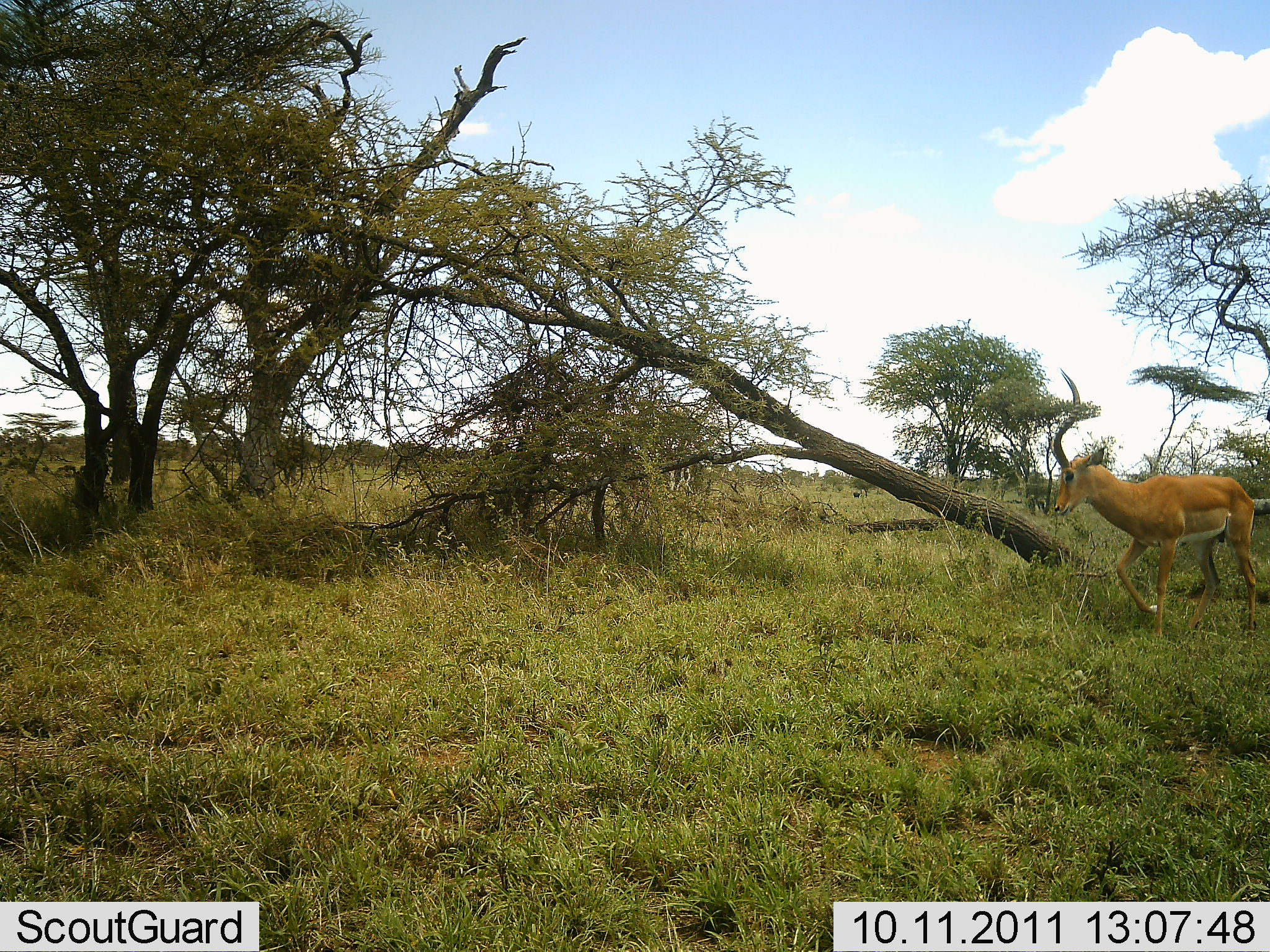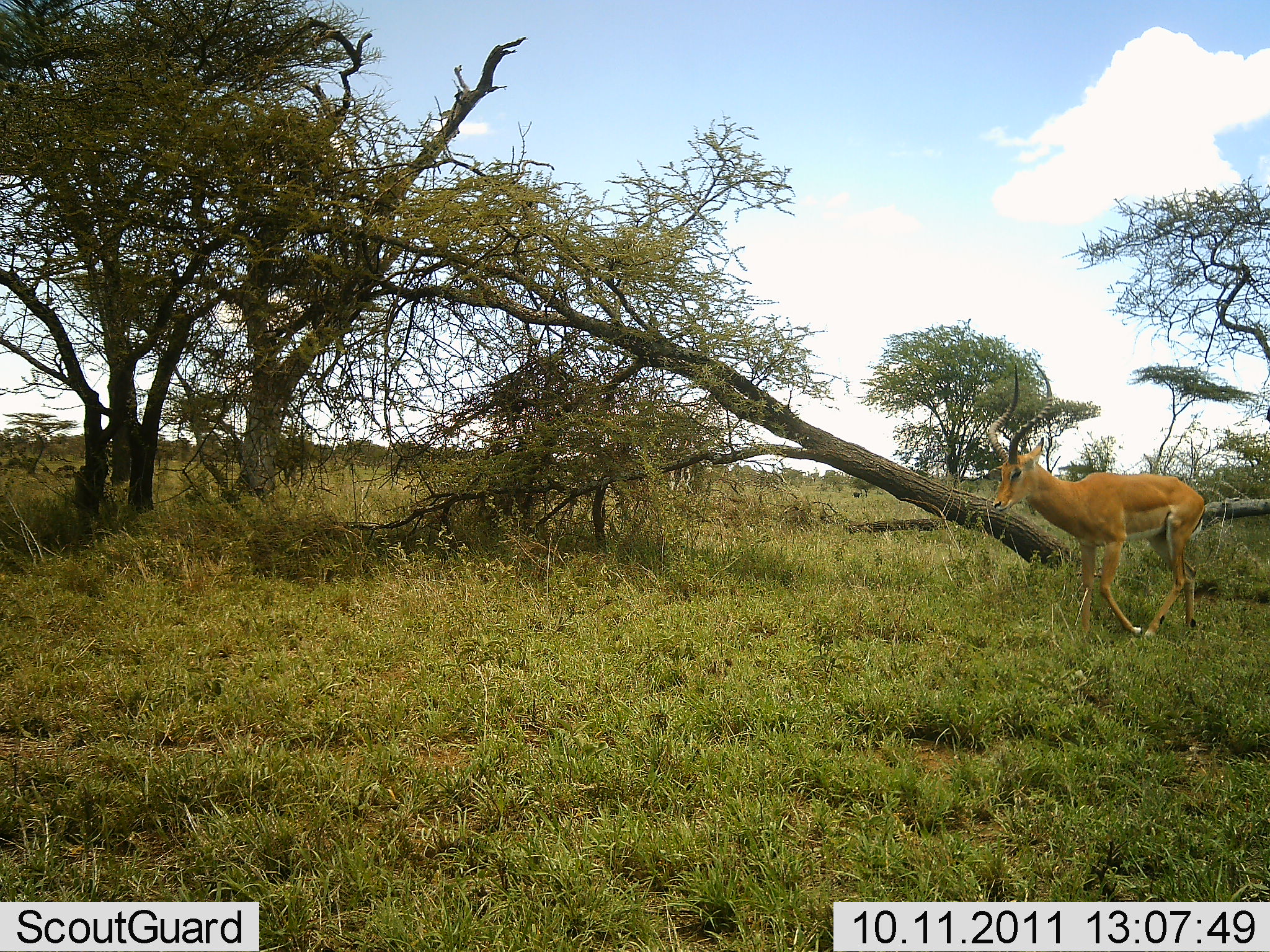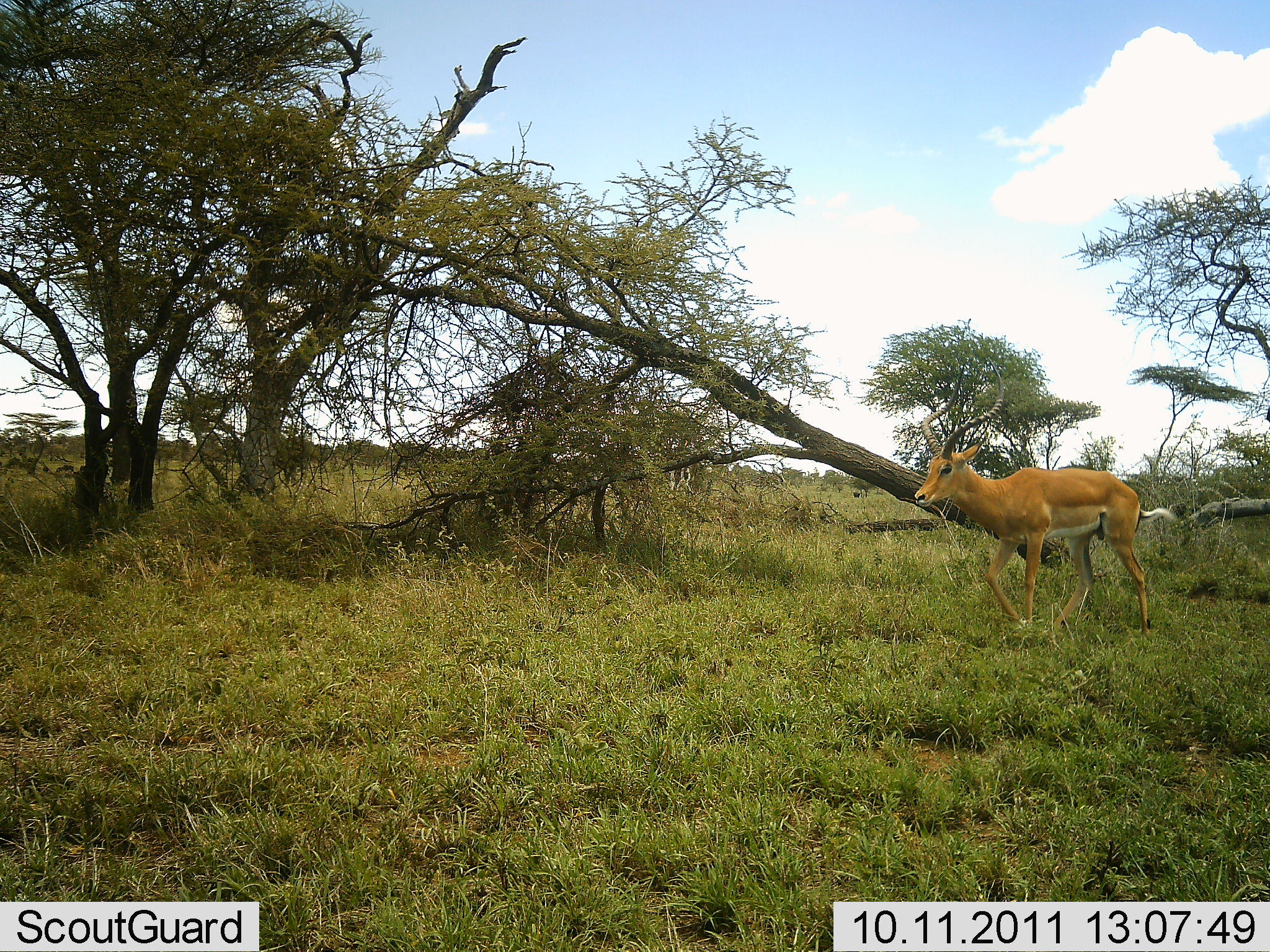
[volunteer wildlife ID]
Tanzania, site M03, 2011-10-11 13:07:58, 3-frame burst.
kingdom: Animalia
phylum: Chordata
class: Mammalia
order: Artiodactyla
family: Bovidae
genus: Aepyceros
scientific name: Aepyceros melampus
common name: impala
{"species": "impala (Aepyceros melampus)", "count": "1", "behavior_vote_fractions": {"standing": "7%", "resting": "0%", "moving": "93%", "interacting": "0%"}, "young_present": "0%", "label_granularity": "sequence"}